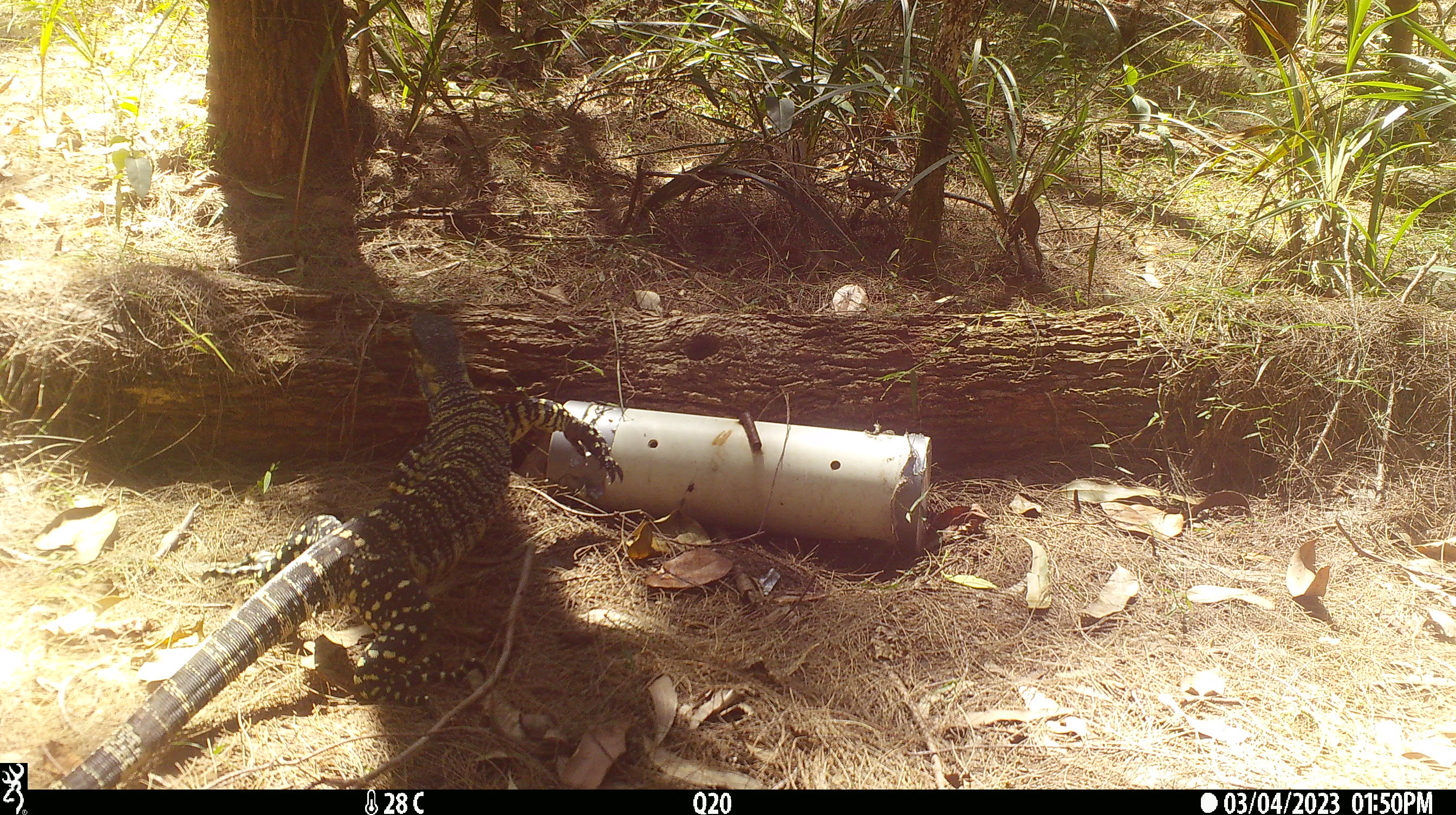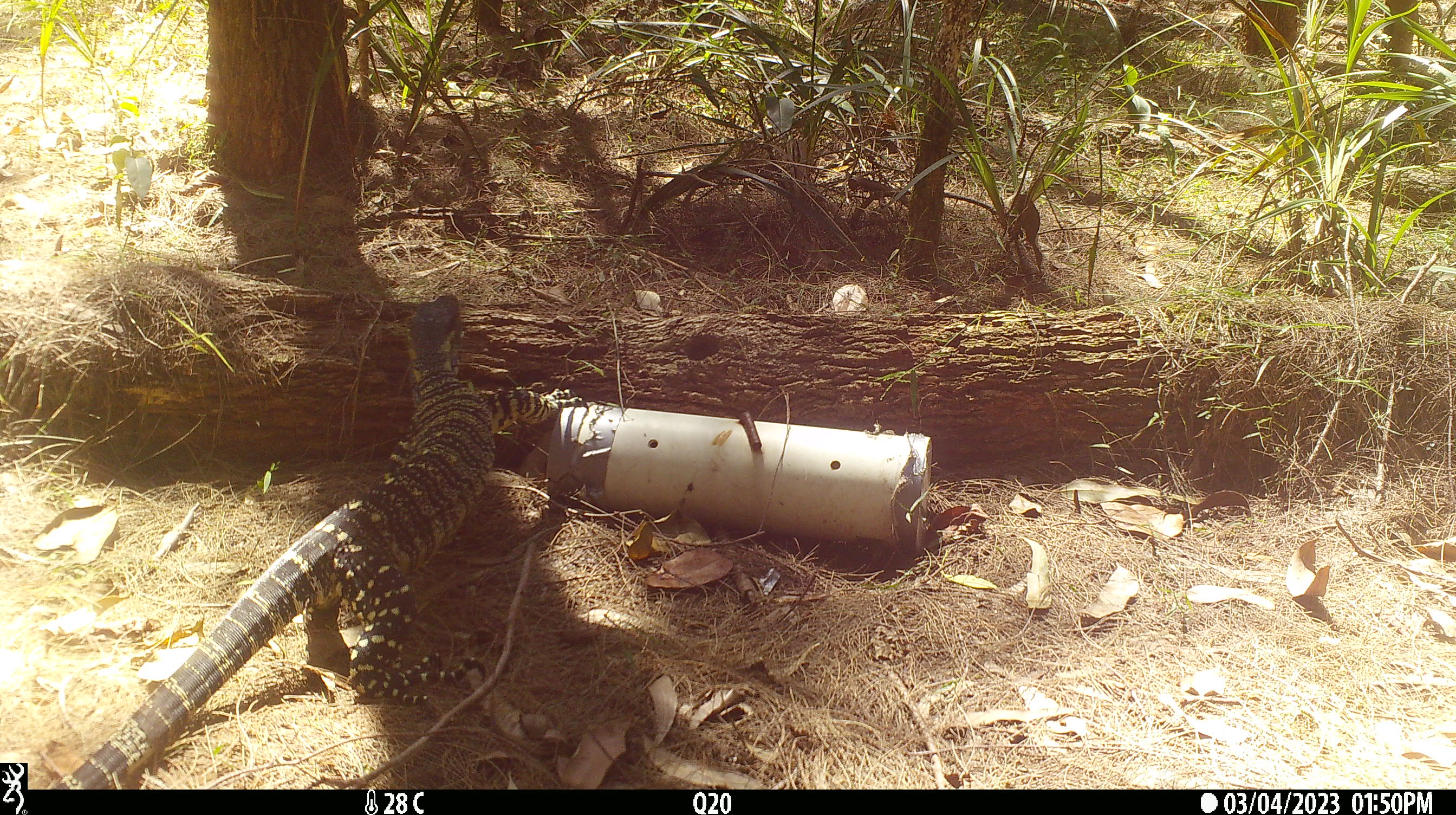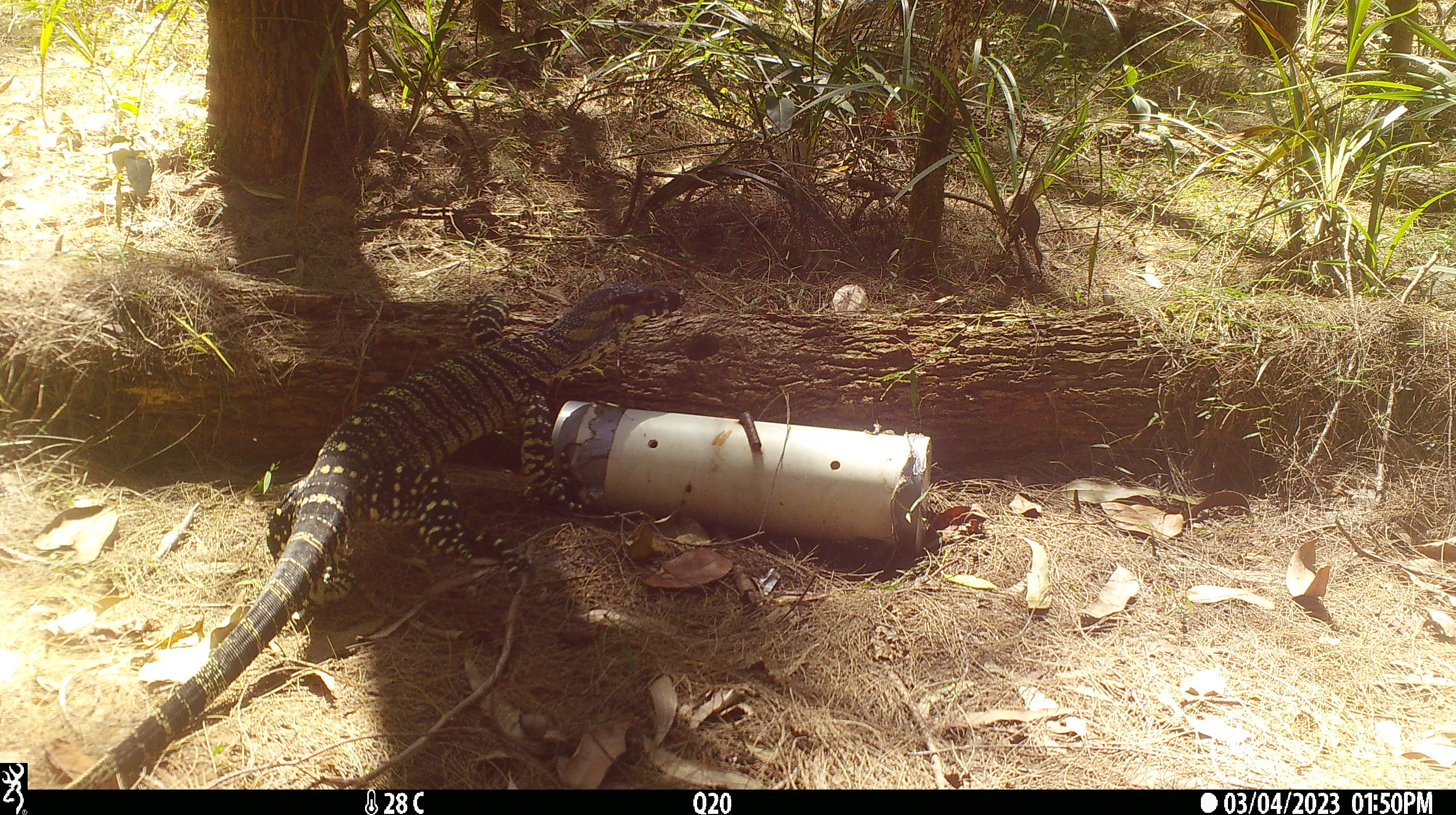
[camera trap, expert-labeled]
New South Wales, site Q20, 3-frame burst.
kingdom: Animalia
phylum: Chordata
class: Reptilia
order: Squamata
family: Varanidae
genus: Varanus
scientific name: Varanus varius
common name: lace monitor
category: goanna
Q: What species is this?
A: Goanna (lace monitor) (Varanus varius).